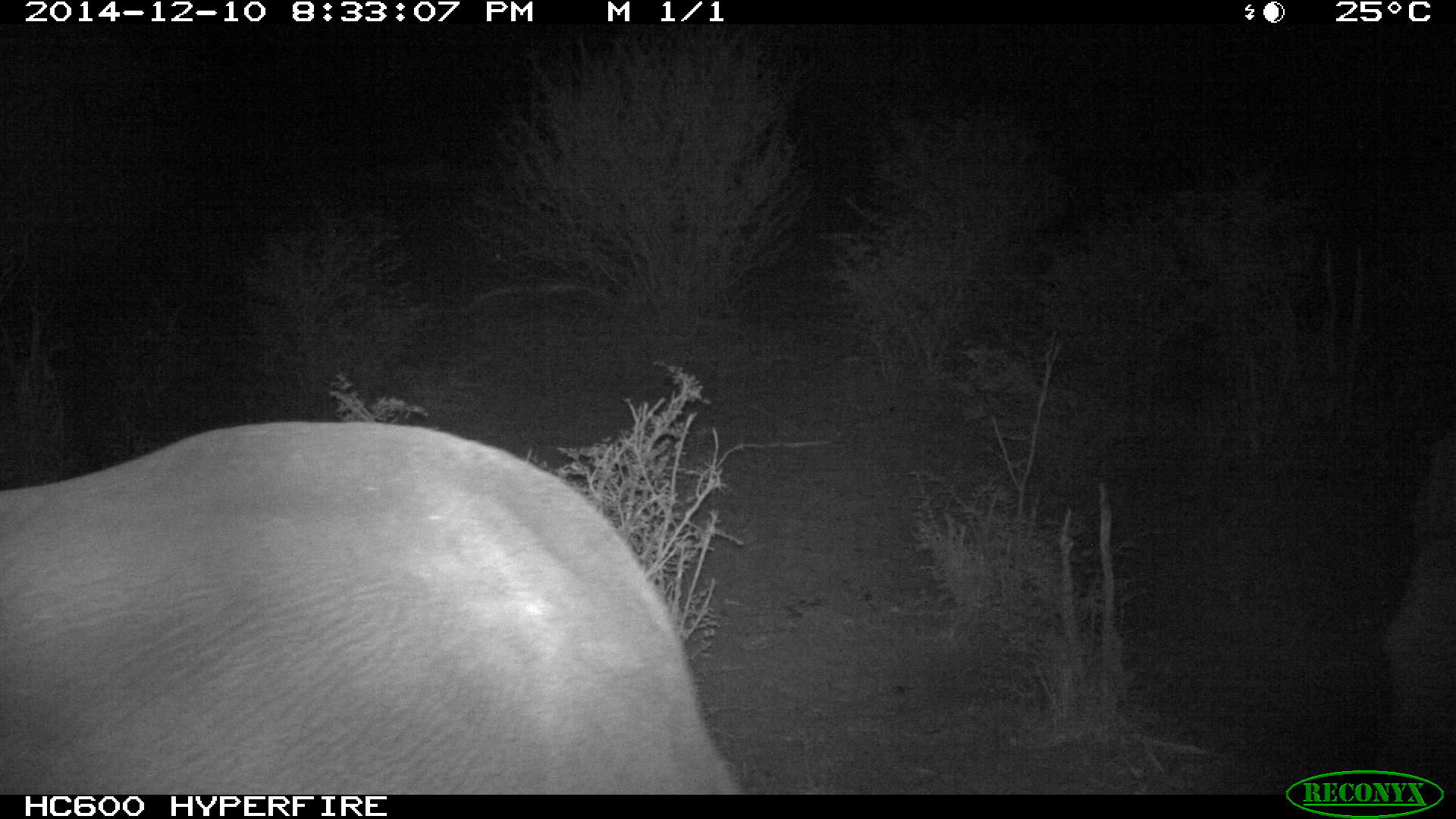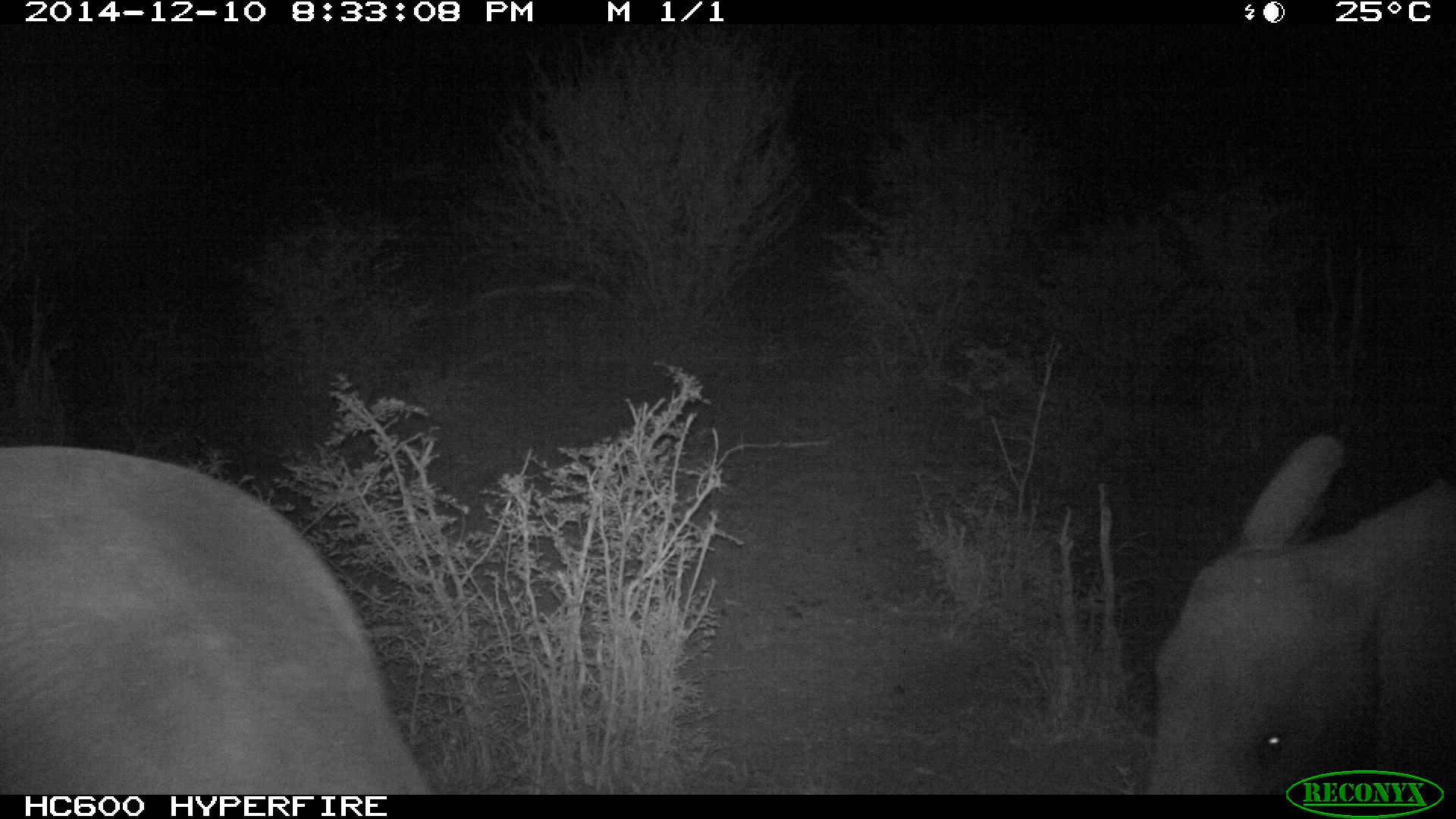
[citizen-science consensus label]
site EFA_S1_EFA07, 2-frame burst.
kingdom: Animalia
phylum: Chordata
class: Mammalia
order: Proboscidea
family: Elephantidae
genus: Loxodonta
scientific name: Loxodonta africana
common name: african bush elephant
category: elephant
Elephant (african bush elephant) (Loxodonta africana), count 2. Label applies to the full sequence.